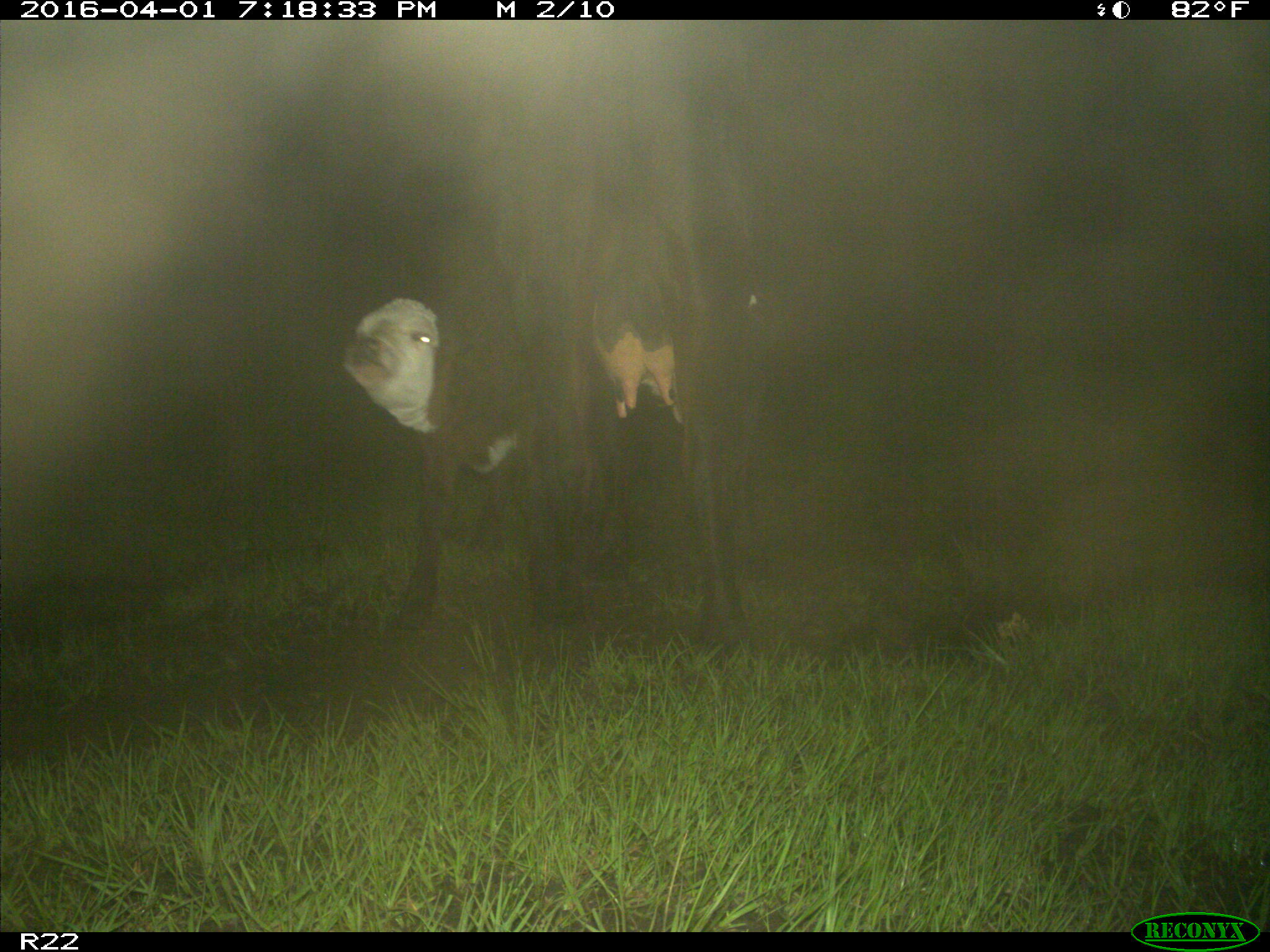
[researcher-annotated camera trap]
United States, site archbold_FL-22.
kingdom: Animalia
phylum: Chordata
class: Mammalia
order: Artiodactyla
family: Bovidae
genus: Bos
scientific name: Bos taurus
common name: domestic cow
Bos taurus (domestic cow).